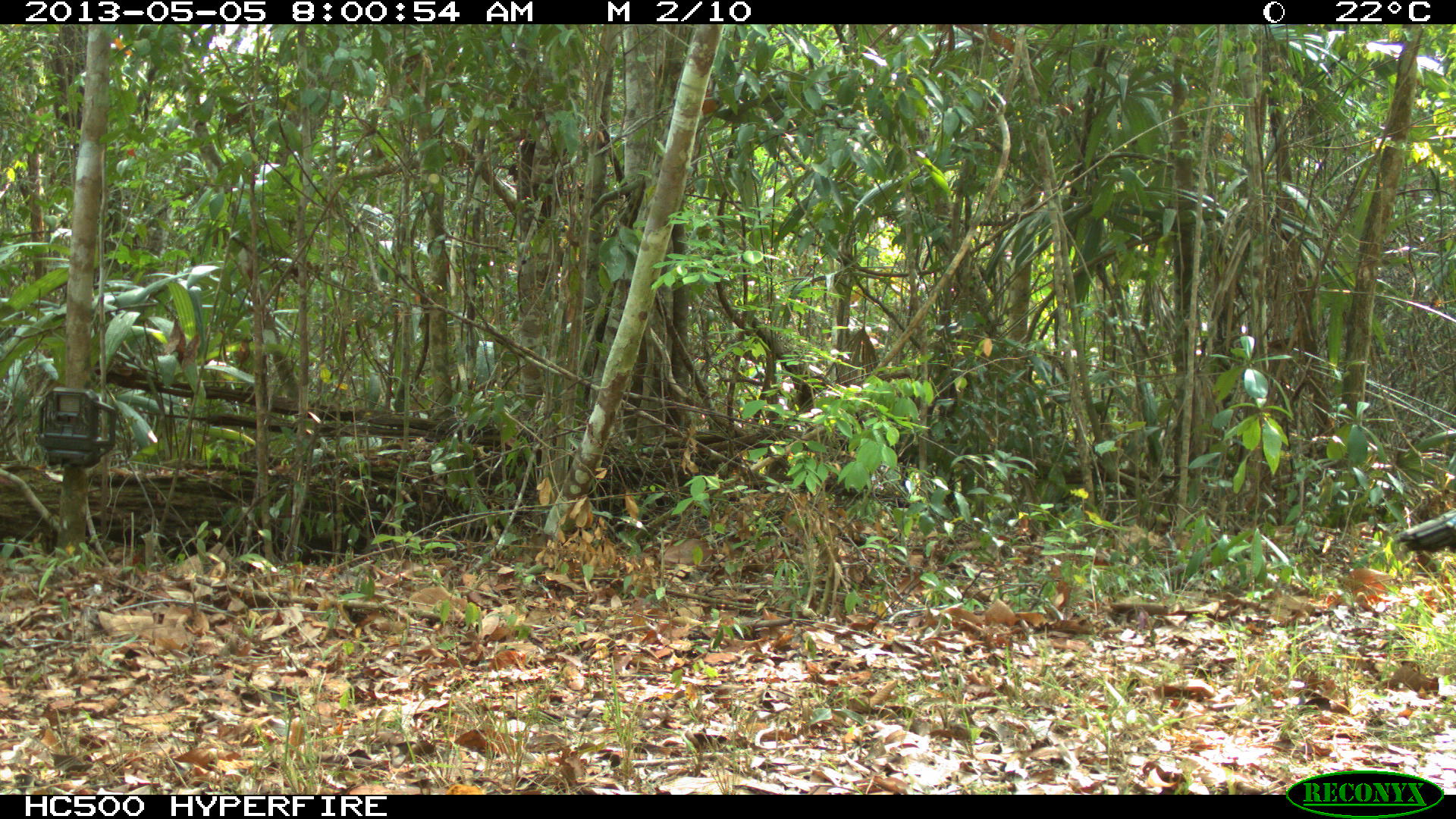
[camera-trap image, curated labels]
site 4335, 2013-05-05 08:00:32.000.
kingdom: Animalia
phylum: Chordata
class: Aves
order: Galliformes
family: Phasianidae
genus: Meleagris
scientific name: Meleagris ocellata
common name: ocellated turkey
Meleagris ocellata (ocellated turkey), count 1, sex male.